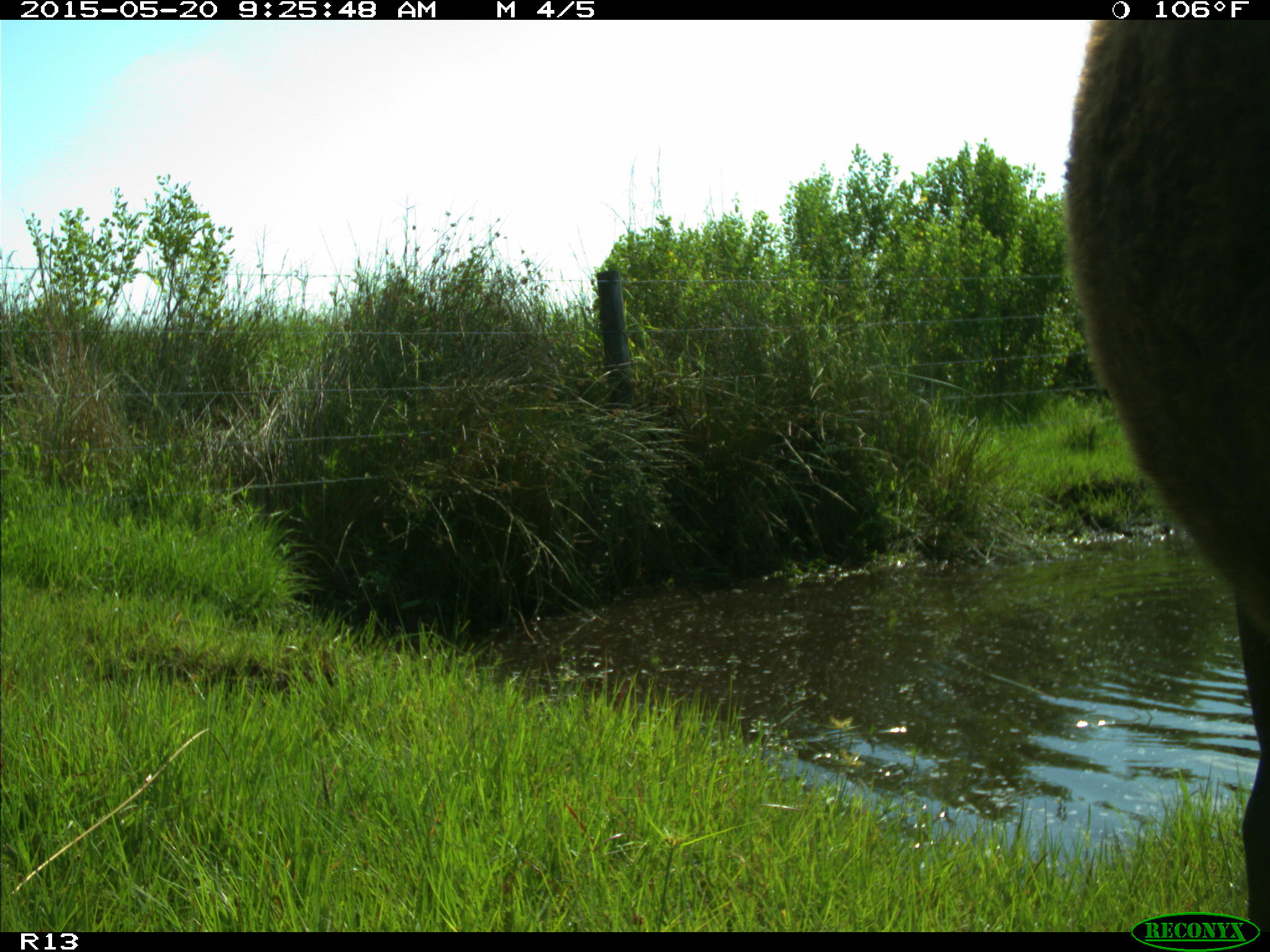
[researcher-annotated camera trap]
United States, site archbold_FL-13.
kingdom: Animalia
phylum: Chordata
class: Mammalia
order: Artiodactyla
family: Bovidae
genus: Bos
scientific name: Bos taurus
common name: domestic cow